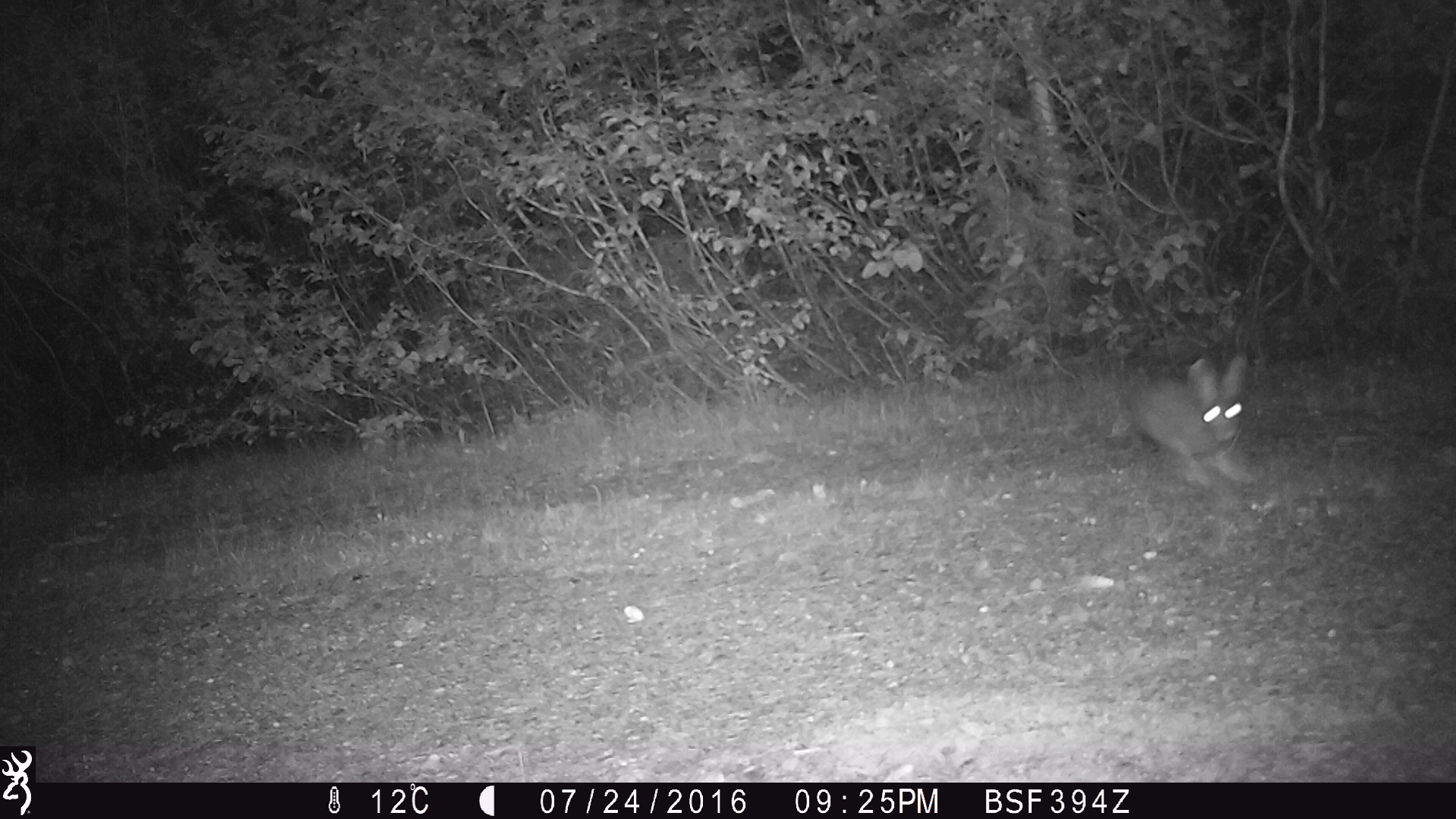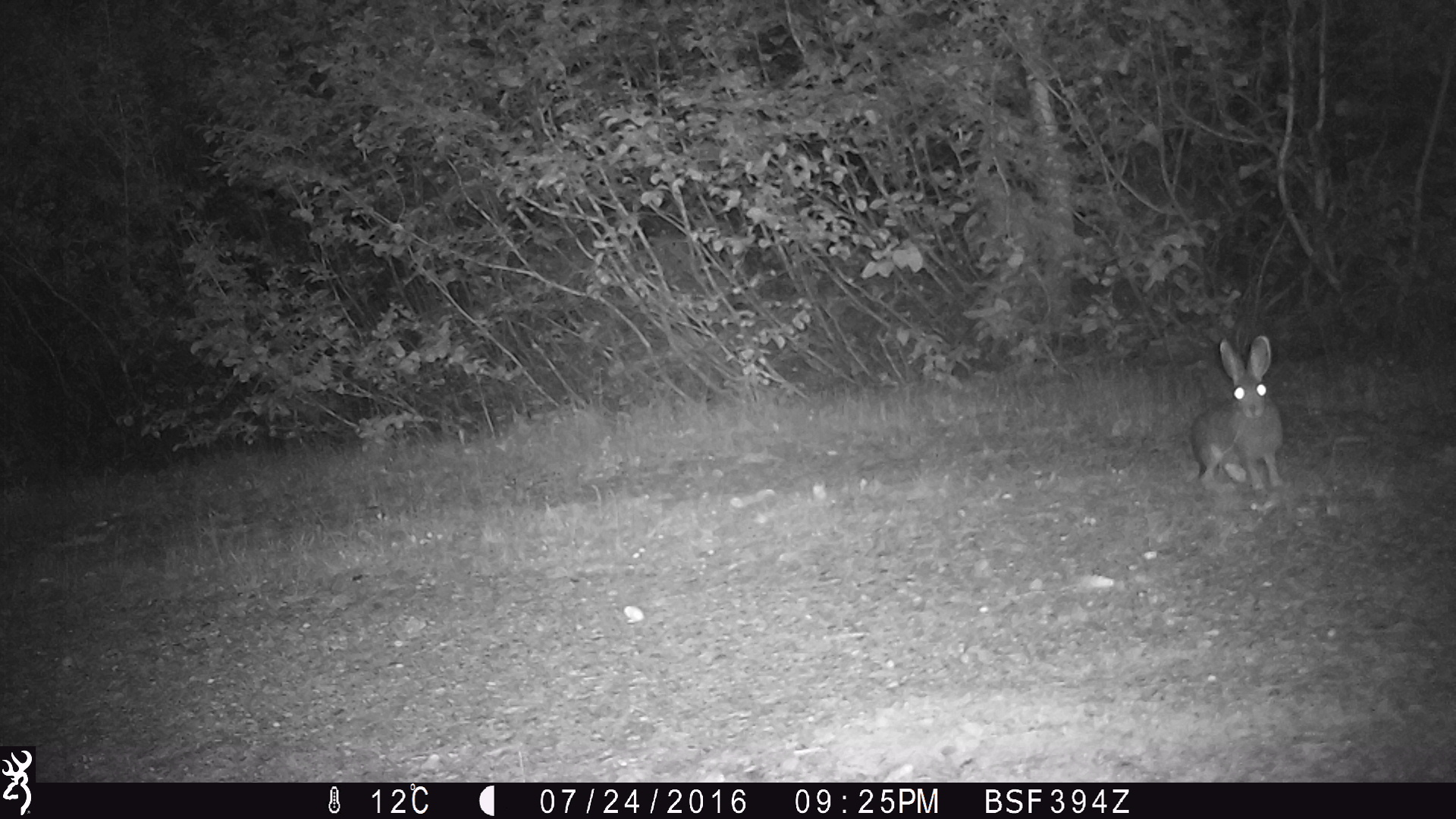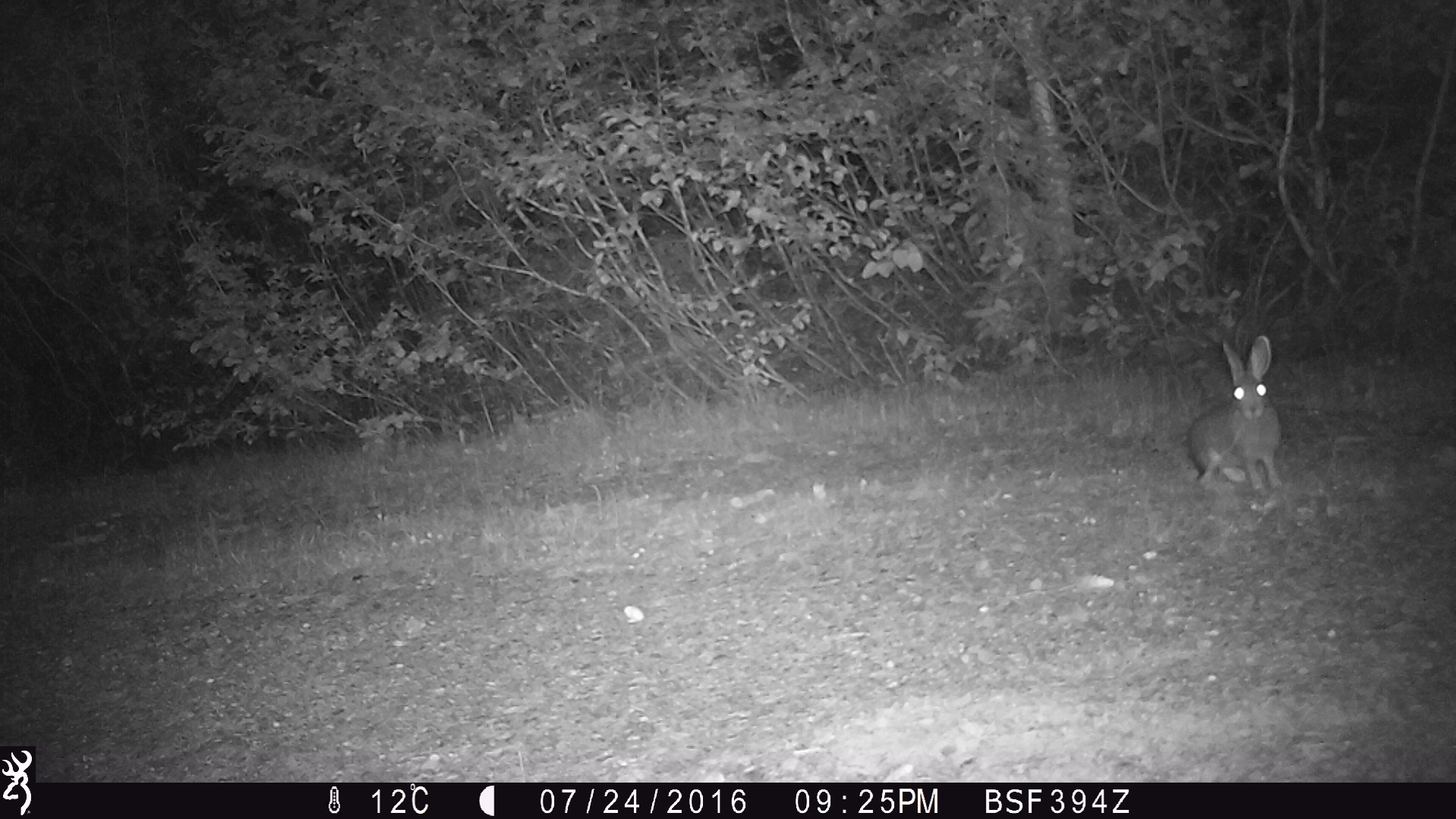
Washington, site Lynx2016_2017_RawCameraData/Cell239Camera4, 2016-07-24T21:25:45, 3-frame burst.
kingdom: Animalia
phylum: Chordata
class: Mammalia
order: Lagomorpha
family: Leporidae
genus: Lepus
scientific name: Lepus americanus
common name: snowshoe hare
Lepus americanus (snowshoe hare). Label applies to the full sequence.